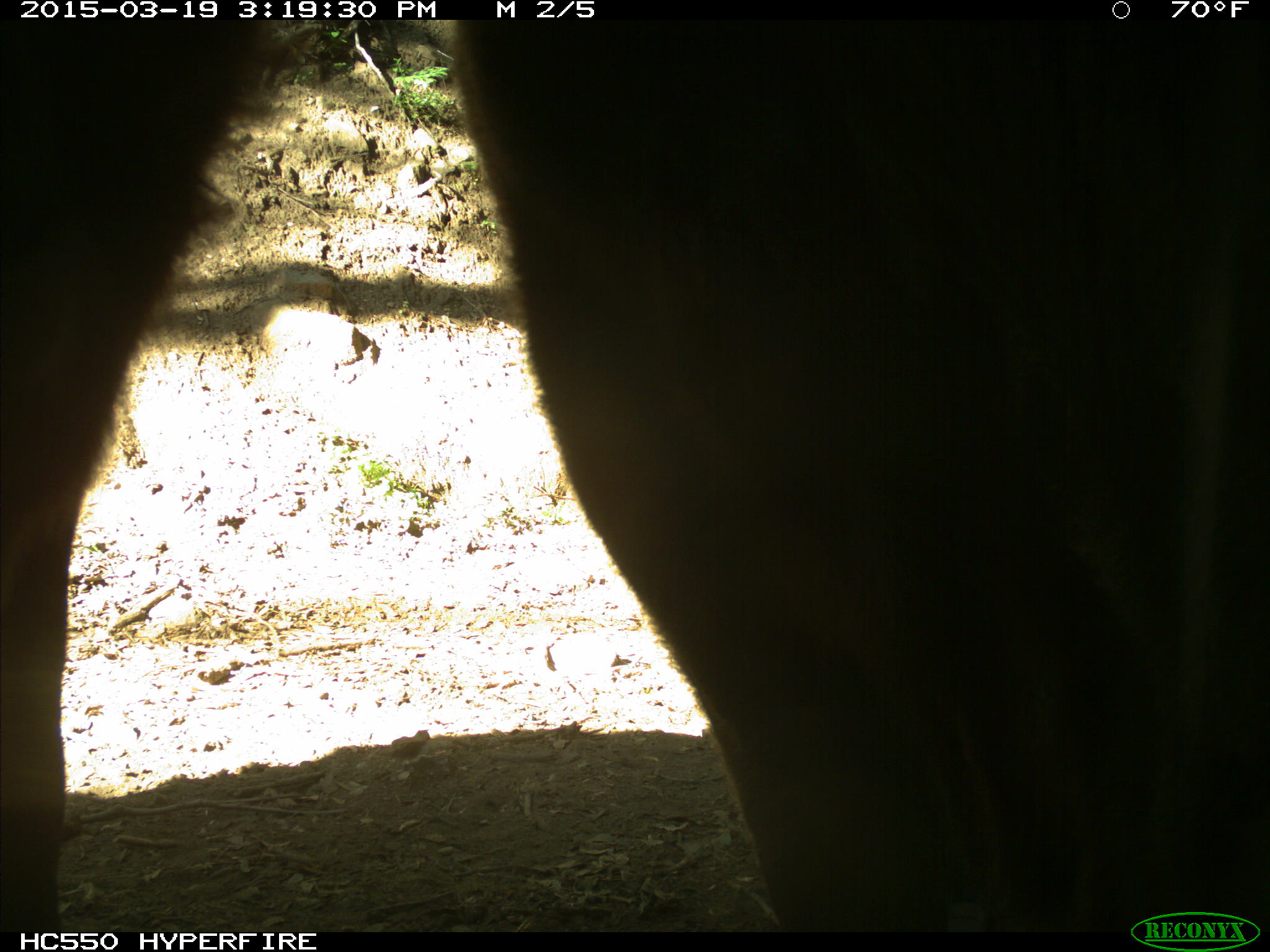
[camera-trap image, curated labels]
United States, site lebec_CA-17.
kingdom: Animalia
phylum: Chordata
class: Mammalia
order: Artiodactyla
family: Bovidae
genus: Bos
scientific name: Bos taurus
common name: domestic cow